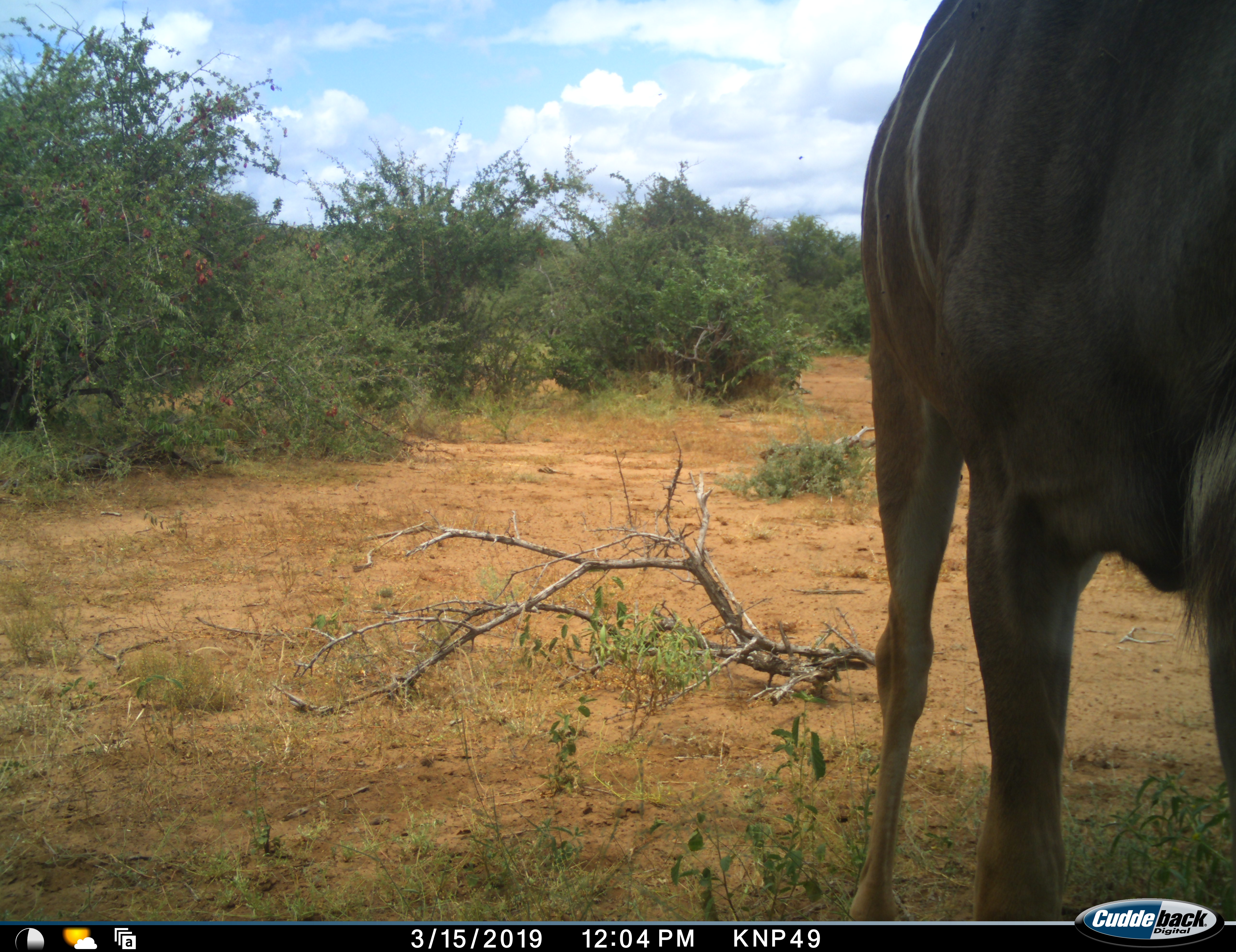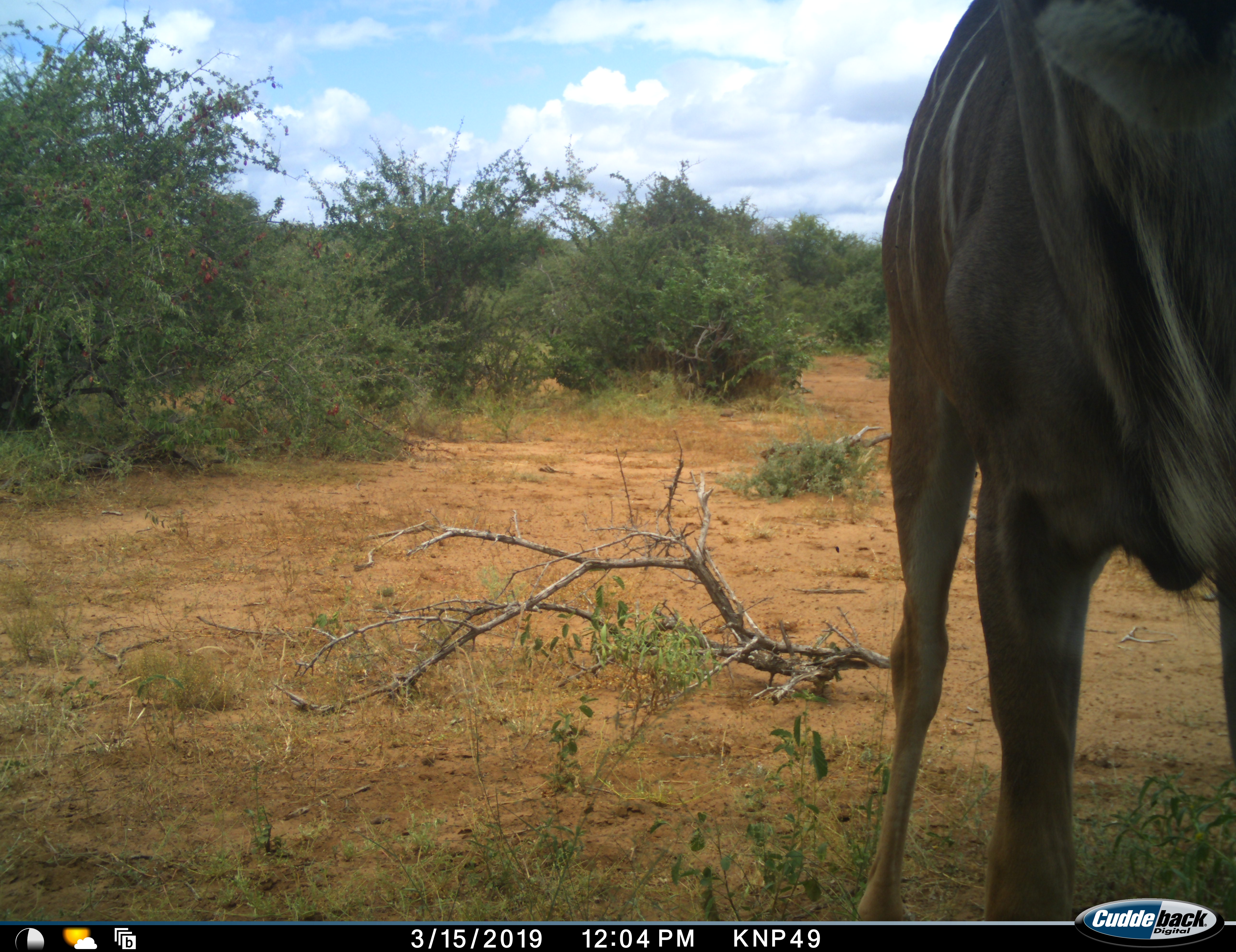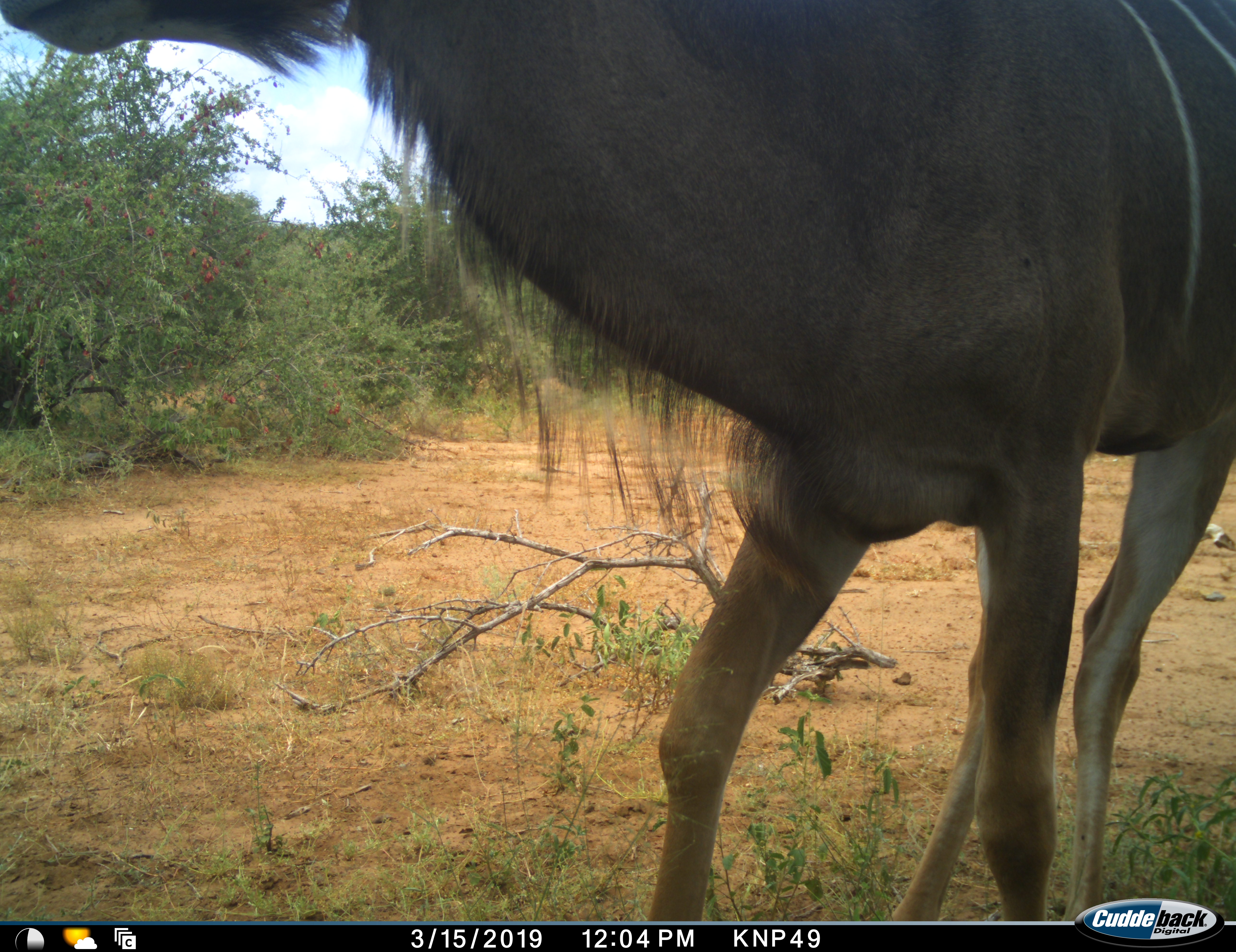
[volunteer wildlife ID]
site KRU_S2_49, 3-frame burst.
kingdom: Animalia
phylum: Chordata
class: Mammalia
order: Artiodactyla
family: Bovidae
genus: Tragelaphus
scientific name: Tragelaphus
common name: kudu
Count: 1.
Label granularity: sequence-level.